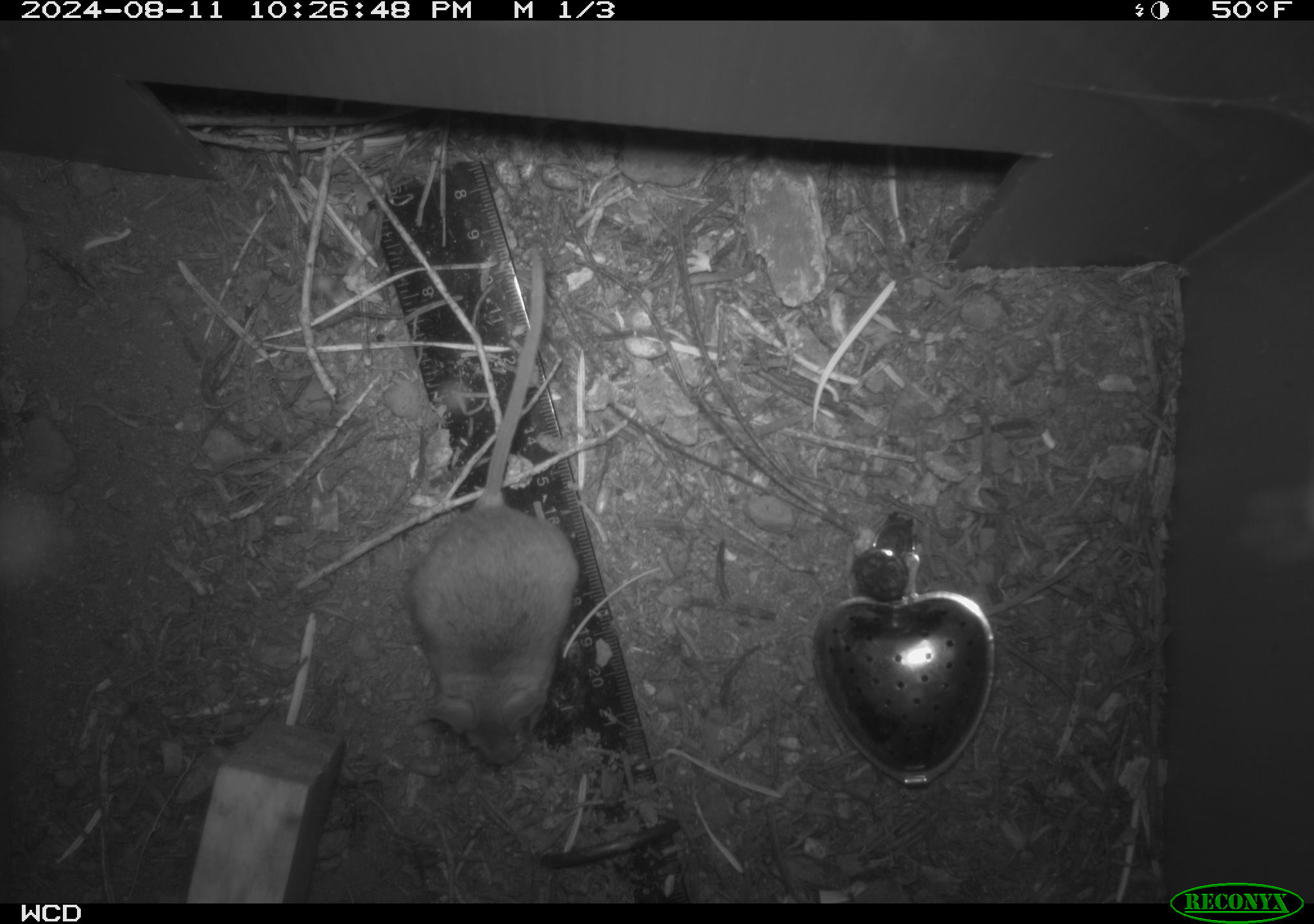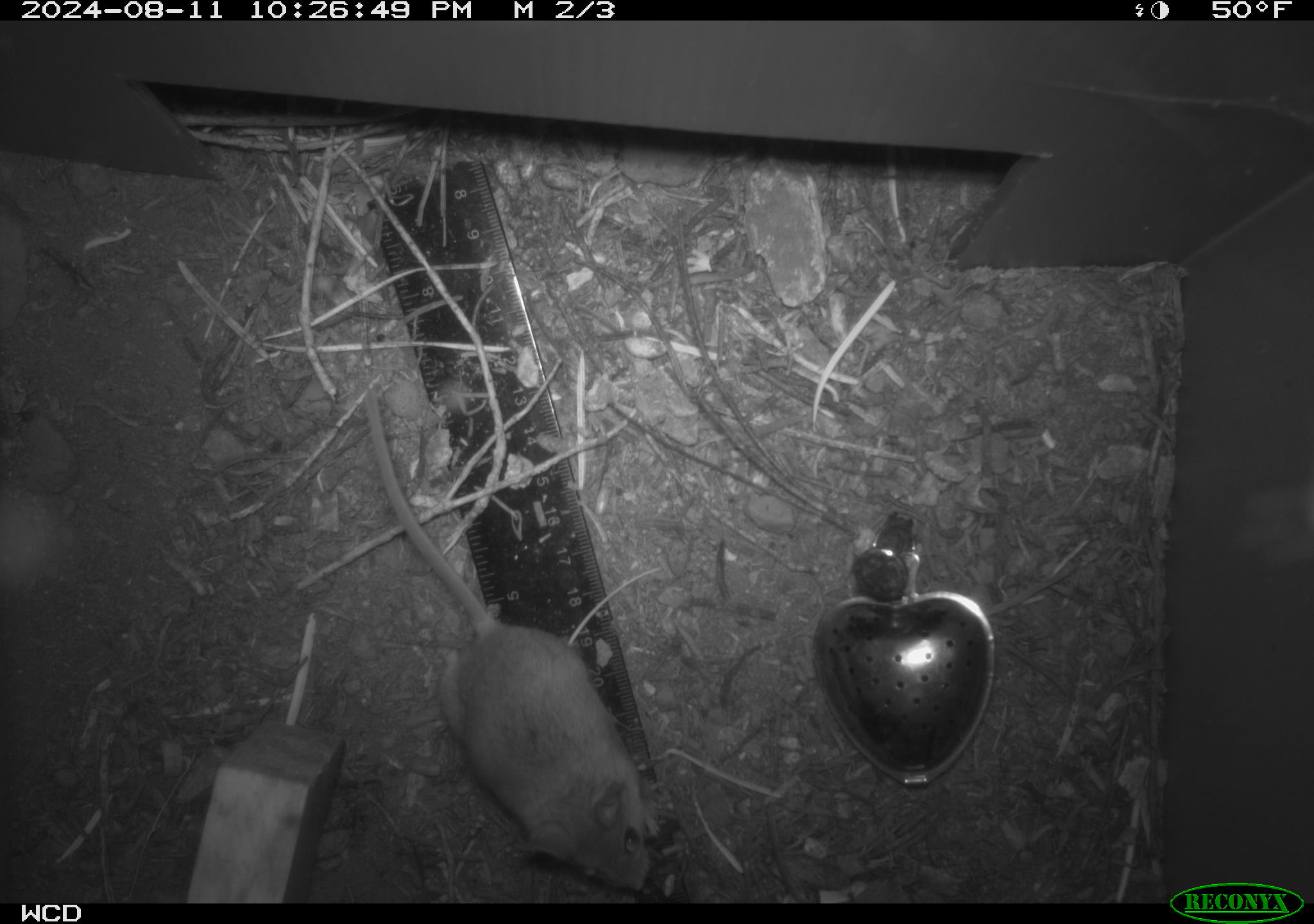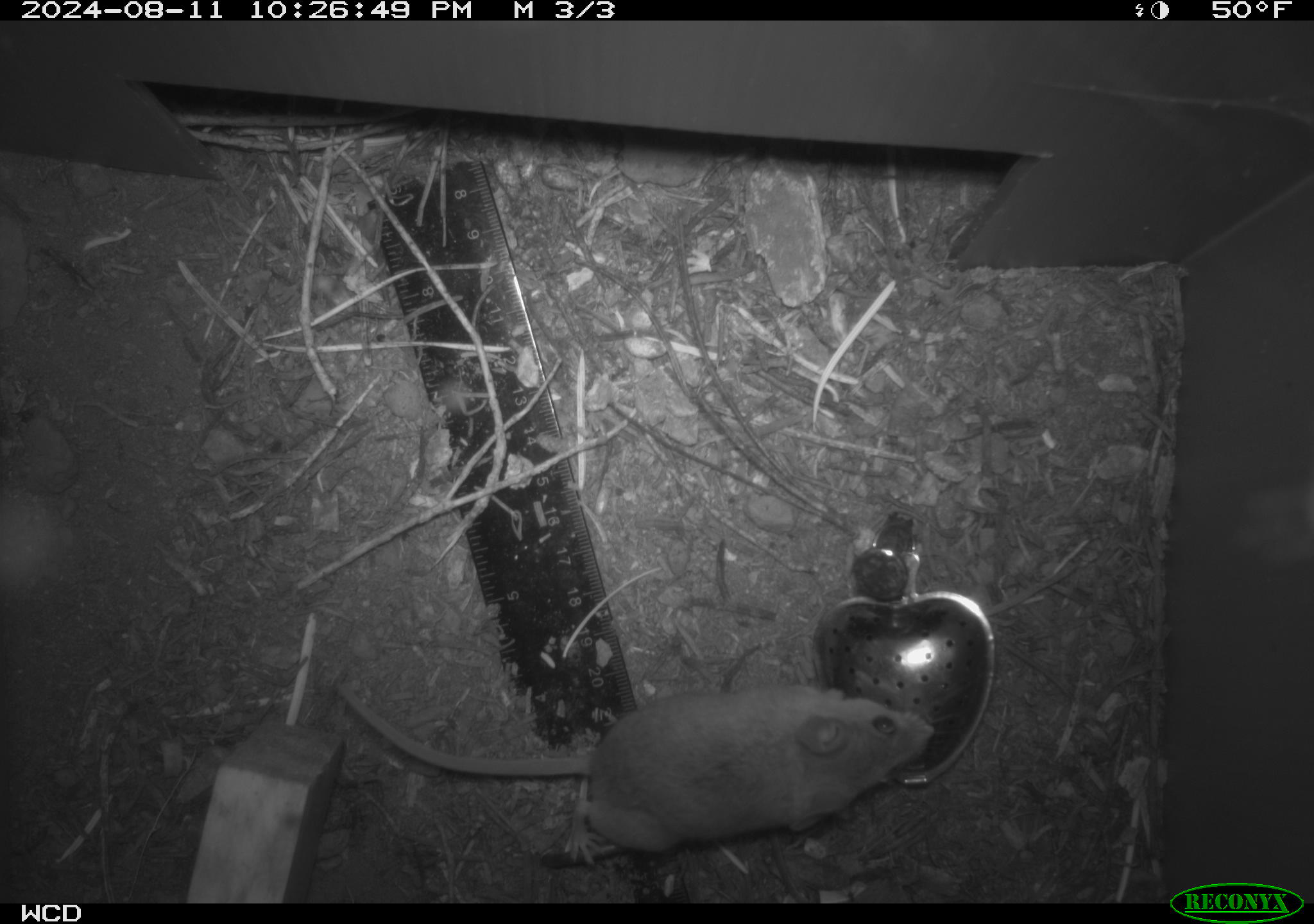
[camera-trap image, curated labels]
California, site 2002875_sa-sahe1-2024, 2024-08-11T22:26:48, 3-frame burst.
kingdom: Animalia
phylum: Chordata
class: Mammalia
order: Rodentia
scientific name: Rodentia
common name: mouse species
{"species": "mouse species (Rodentia)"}